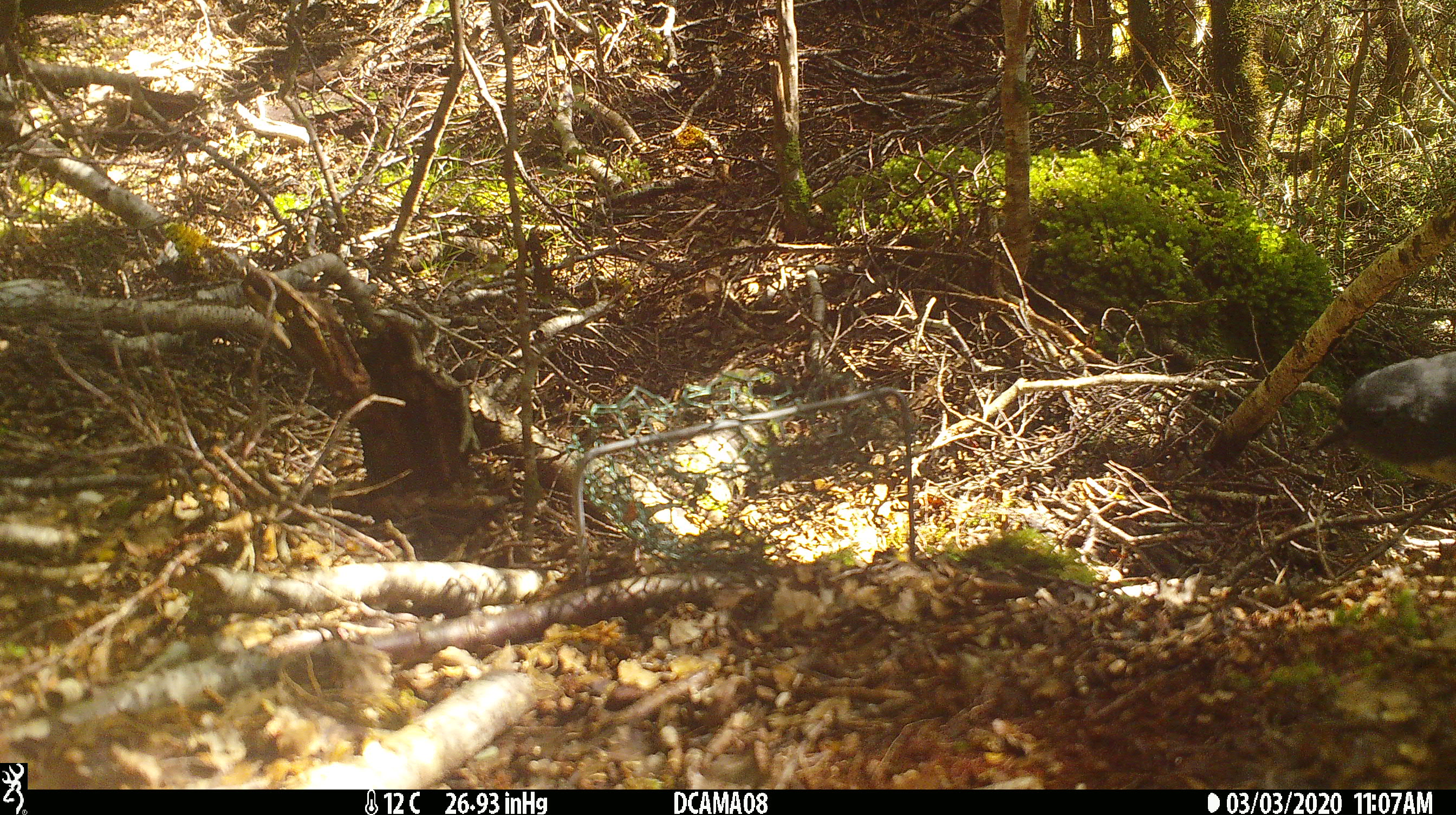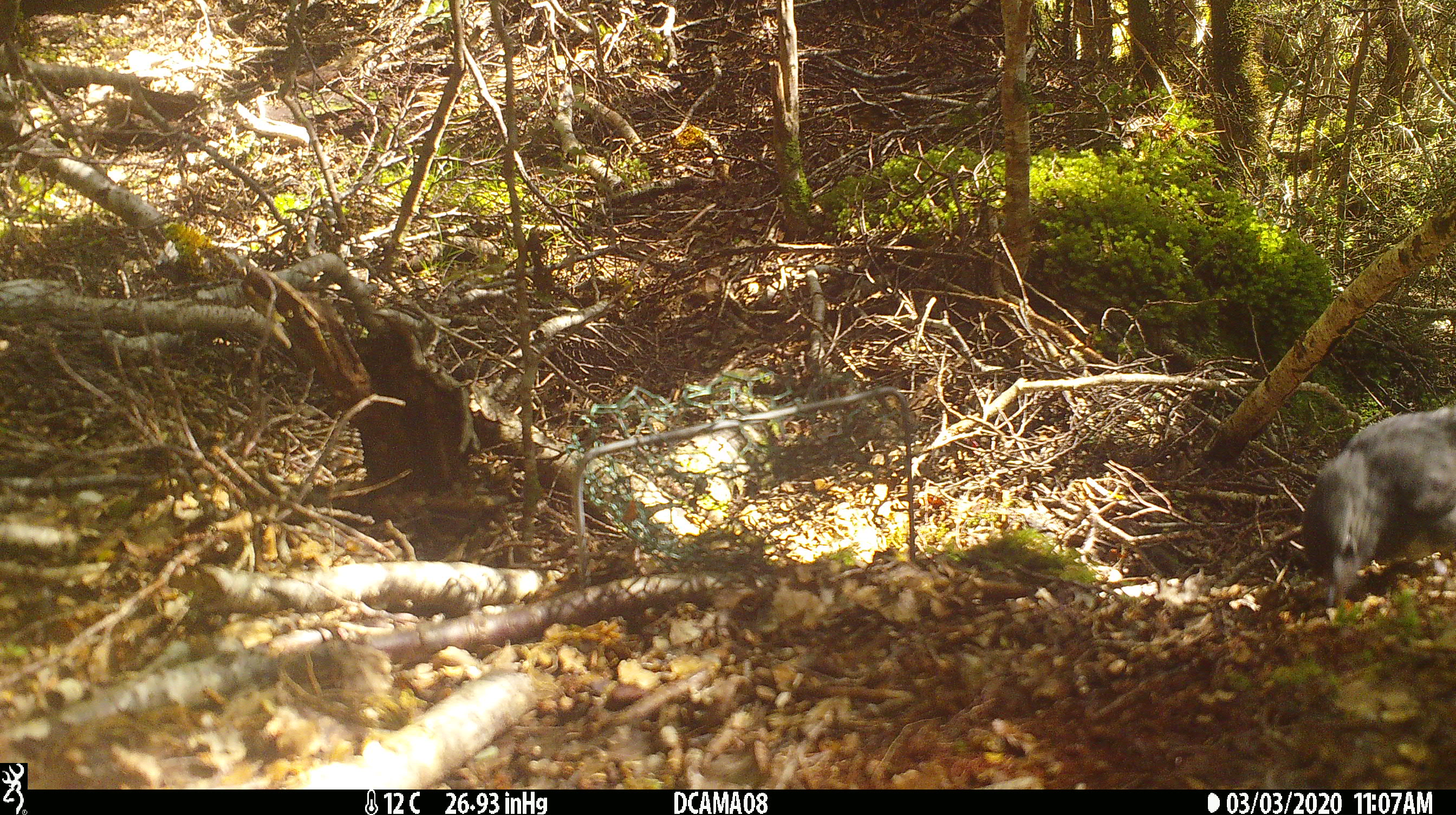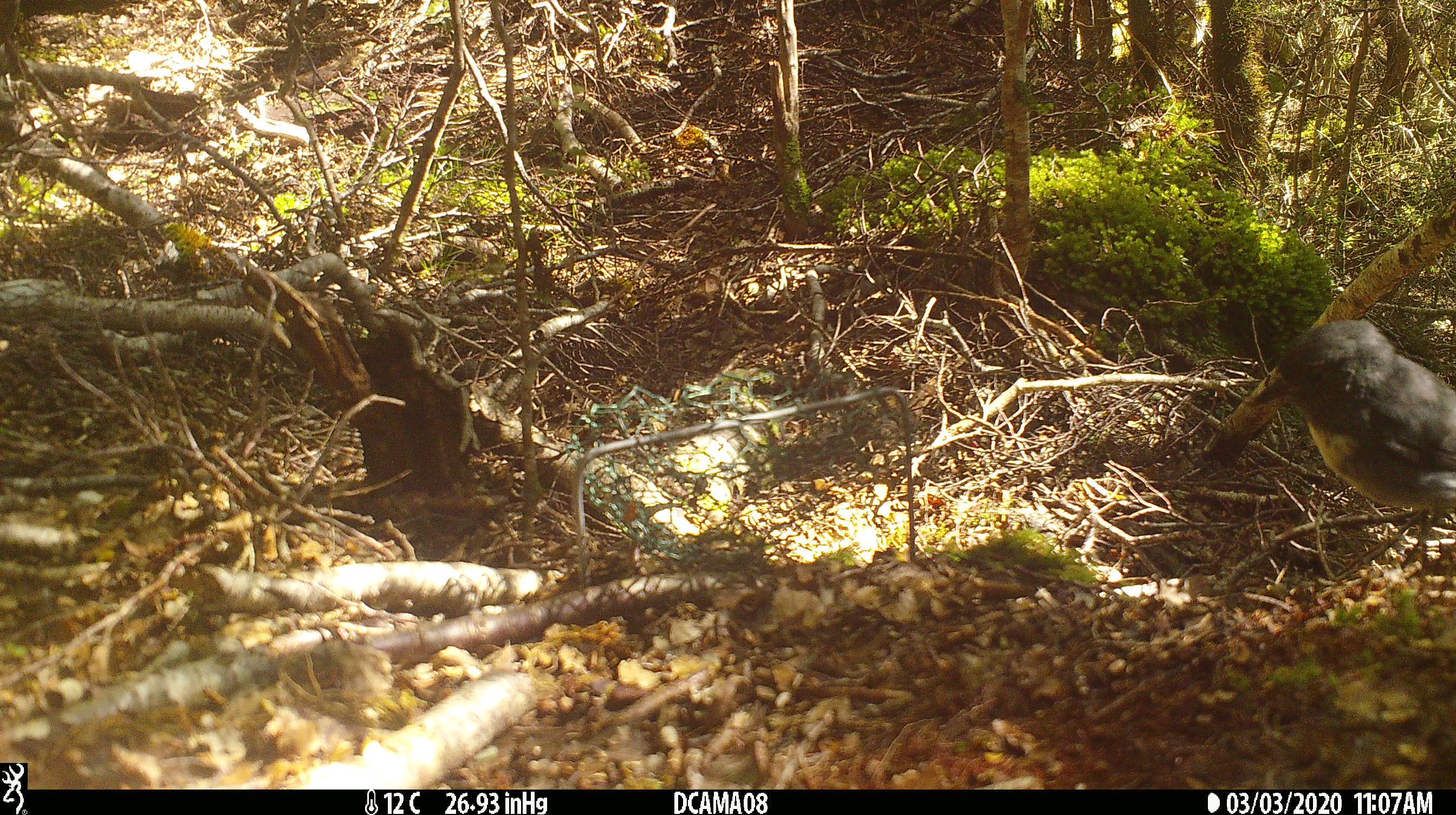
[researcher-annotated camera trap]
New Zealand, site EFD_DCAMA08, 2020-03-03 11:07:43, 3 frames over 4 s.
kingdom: Animalia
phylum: Chordata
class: Aves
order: Passeriformes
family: Petroicidae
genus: Petroica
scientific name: Petroica australis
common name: new zealand robin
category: robin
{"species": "robin (new zealand robin) (Petroica australis)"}